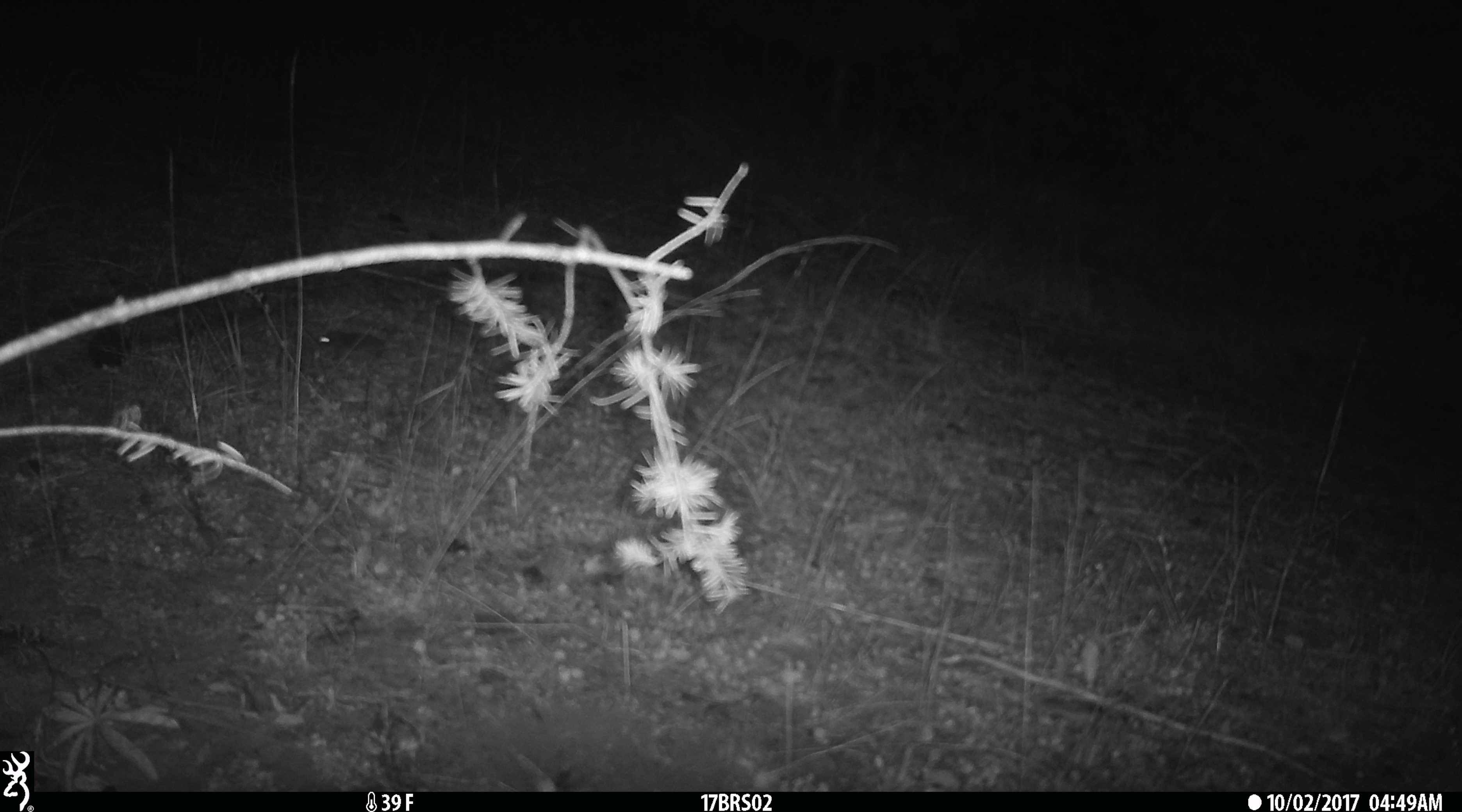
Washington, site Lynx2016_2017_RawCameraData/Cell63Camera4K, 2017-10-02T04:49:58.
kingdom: Animalia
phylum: Chordata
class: Mammalia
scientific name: Mammalia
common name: small mammal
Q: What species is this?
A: Small mammal (Mammalia).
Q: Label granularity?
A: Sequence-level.